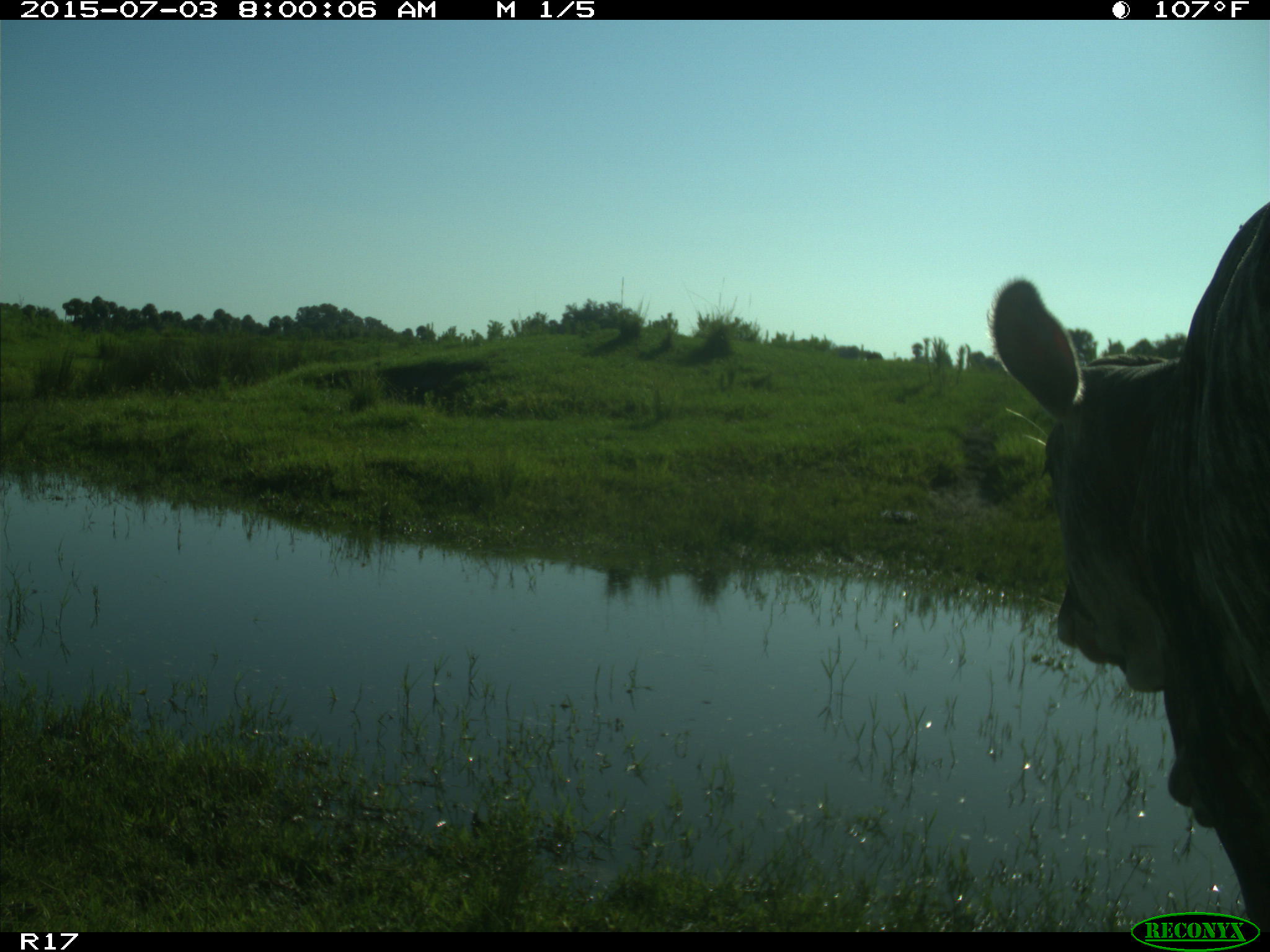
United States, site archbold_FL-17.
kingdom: Animalia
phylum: Chordata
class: Mammalia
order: Artiodactyla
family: Bovidae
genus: Bos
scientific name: Bos taurus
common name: domestic cow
Bos taurus (domestic cow).